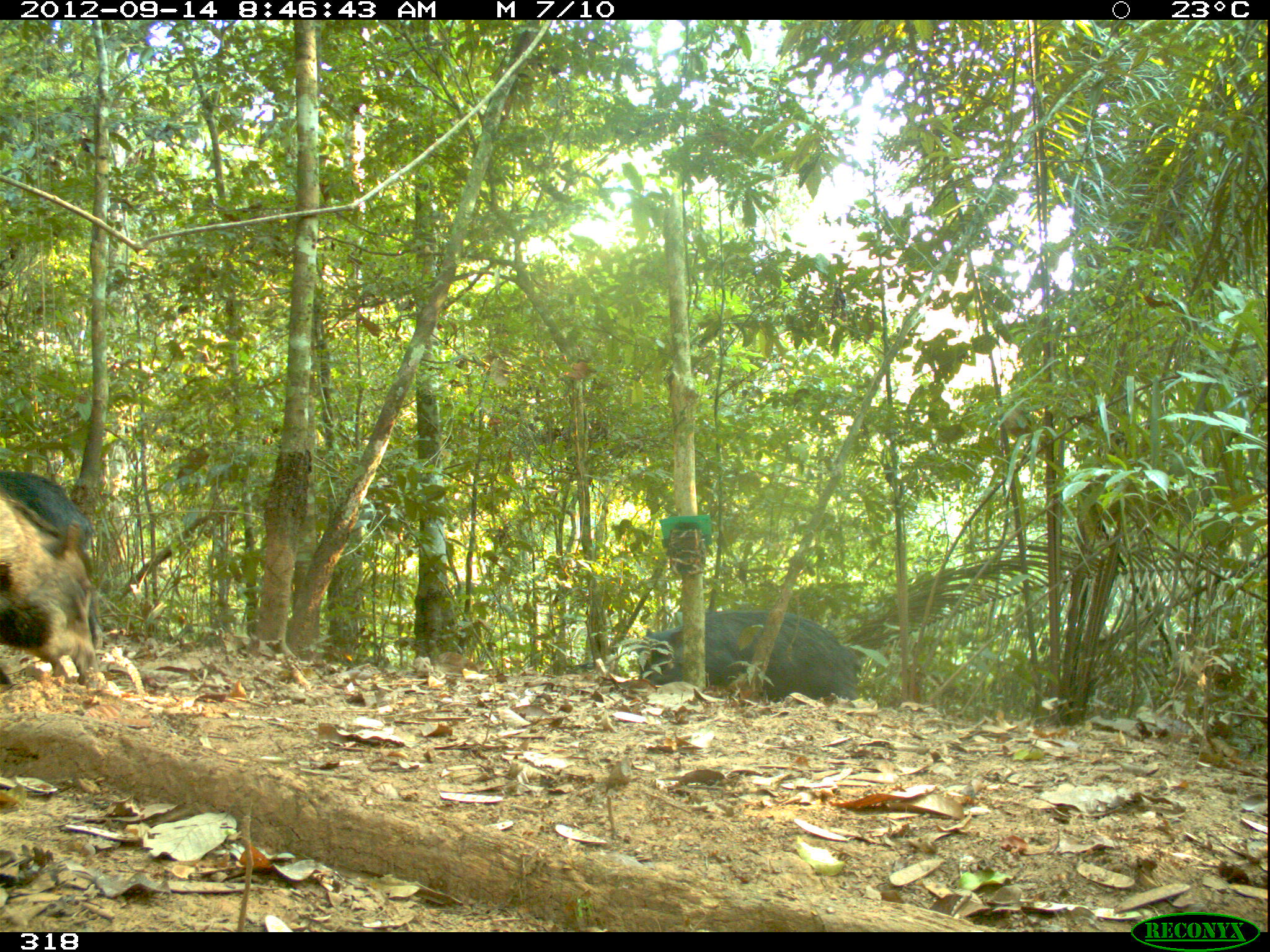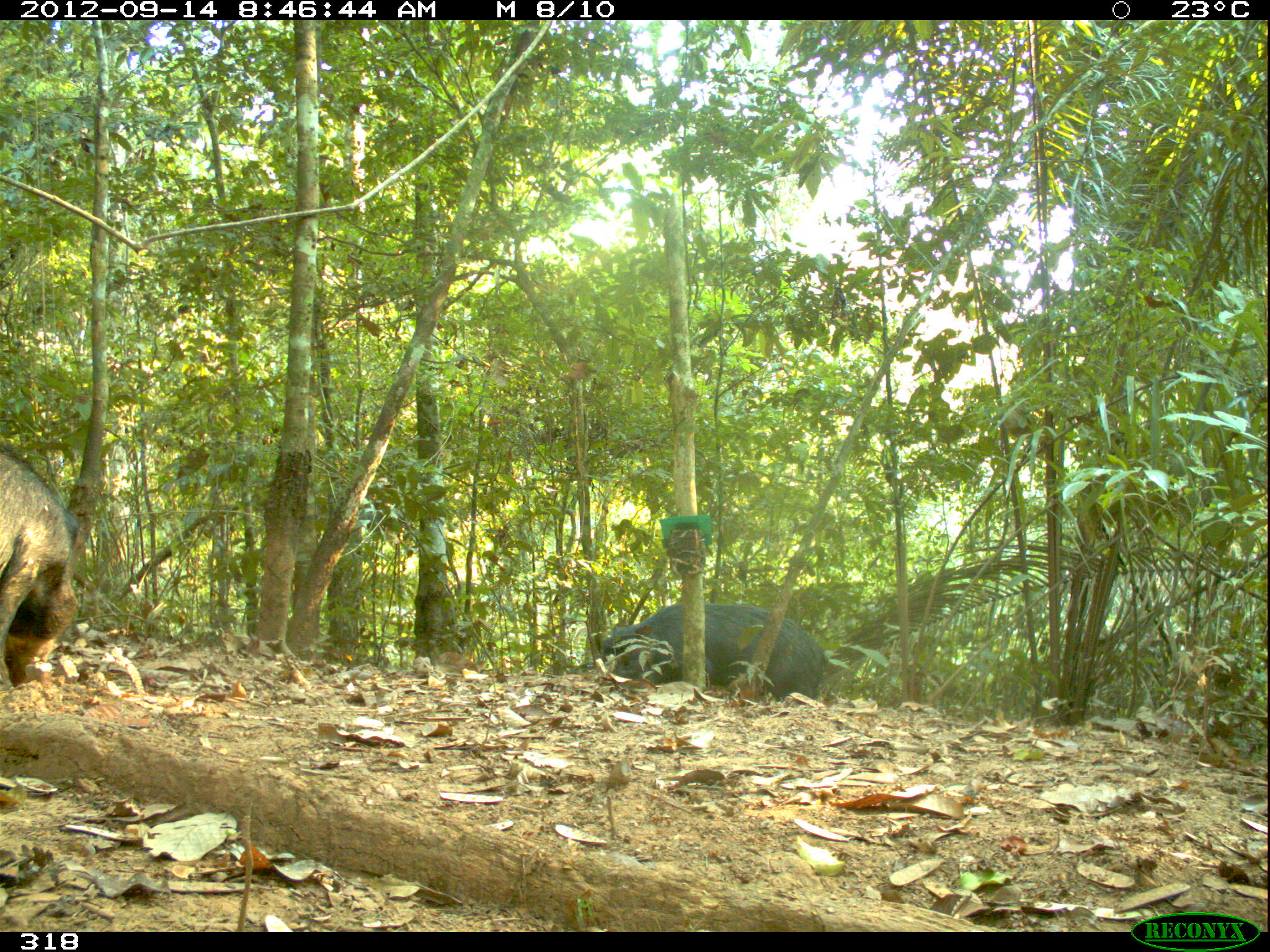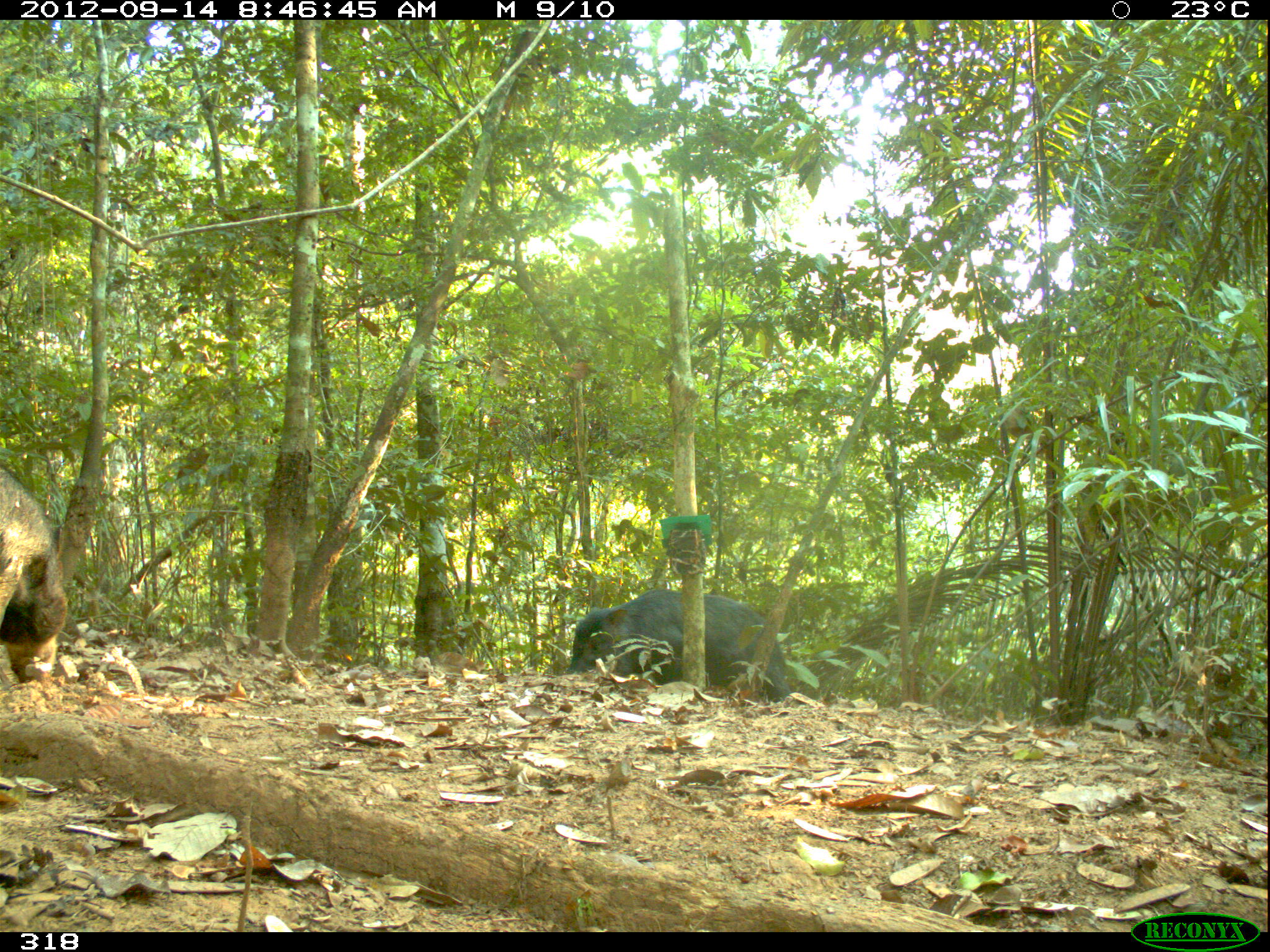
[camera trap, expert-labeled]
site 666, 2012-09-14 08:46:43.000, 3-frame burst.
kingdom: Animalia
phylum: Chordata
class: Mammalia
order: Artiodactyla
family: Tayassuidae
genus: Tayassu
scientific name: Tayassu pecari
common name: white-lipped peccary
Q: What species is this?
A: Tayassu pecari (white-lipped peccary).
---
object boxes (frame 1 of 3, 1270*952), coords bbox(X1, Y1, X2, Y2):
tayassu pecari: bbox(633, 606, 866, 704); bbox(0, 486, 102, 703); bbox(0, 467, 97, 652)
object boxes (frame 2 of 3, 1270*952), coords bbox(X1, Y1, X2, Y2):
tayassu pecari: bbox(597, 599, 832, 708); bbox(0, 437, 88, 696)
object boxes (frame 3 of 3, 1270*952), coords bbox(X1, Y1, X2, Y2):
tayassu pecari: bbox(561, 584, 793, 705); bbox(0, 460, 70, 688)